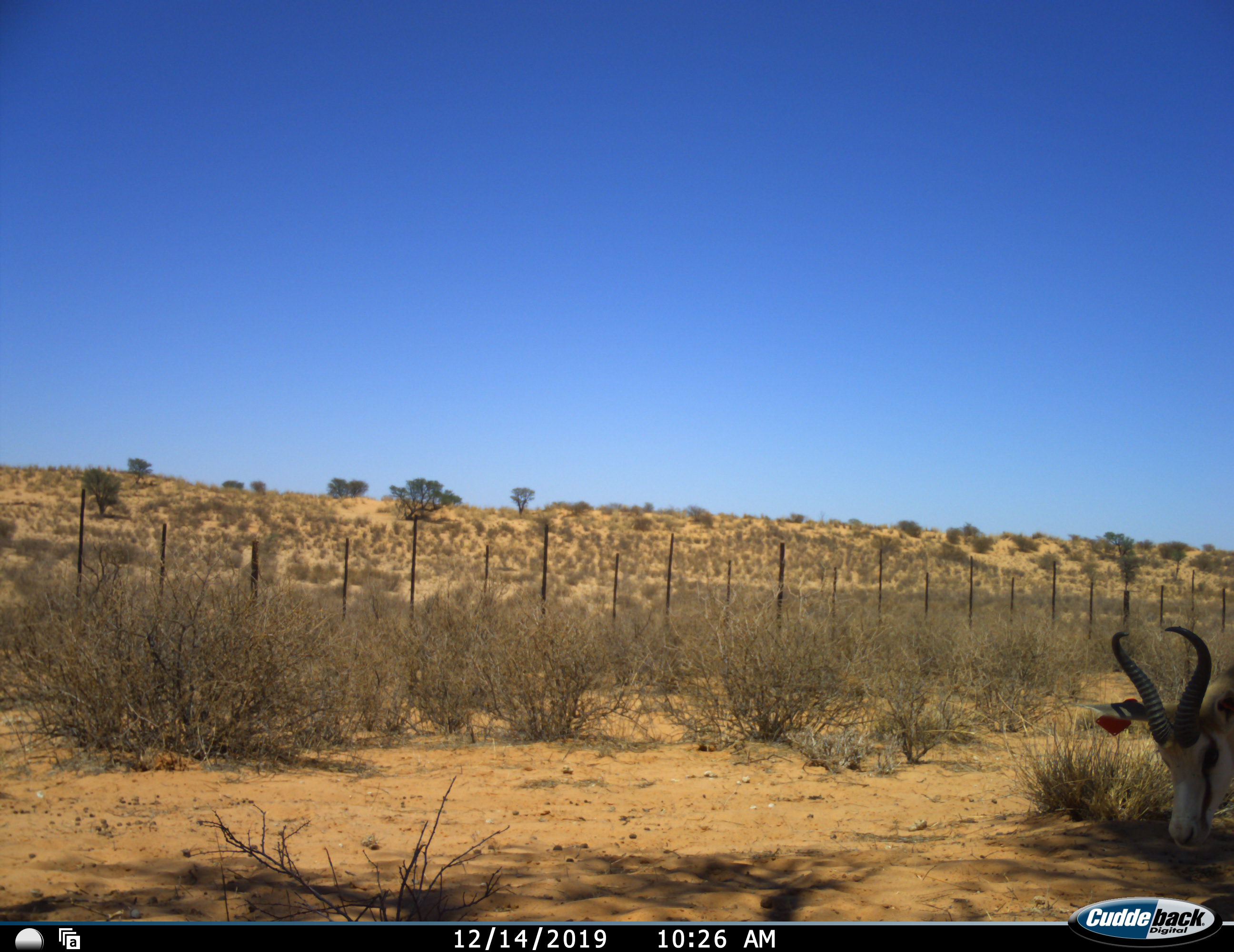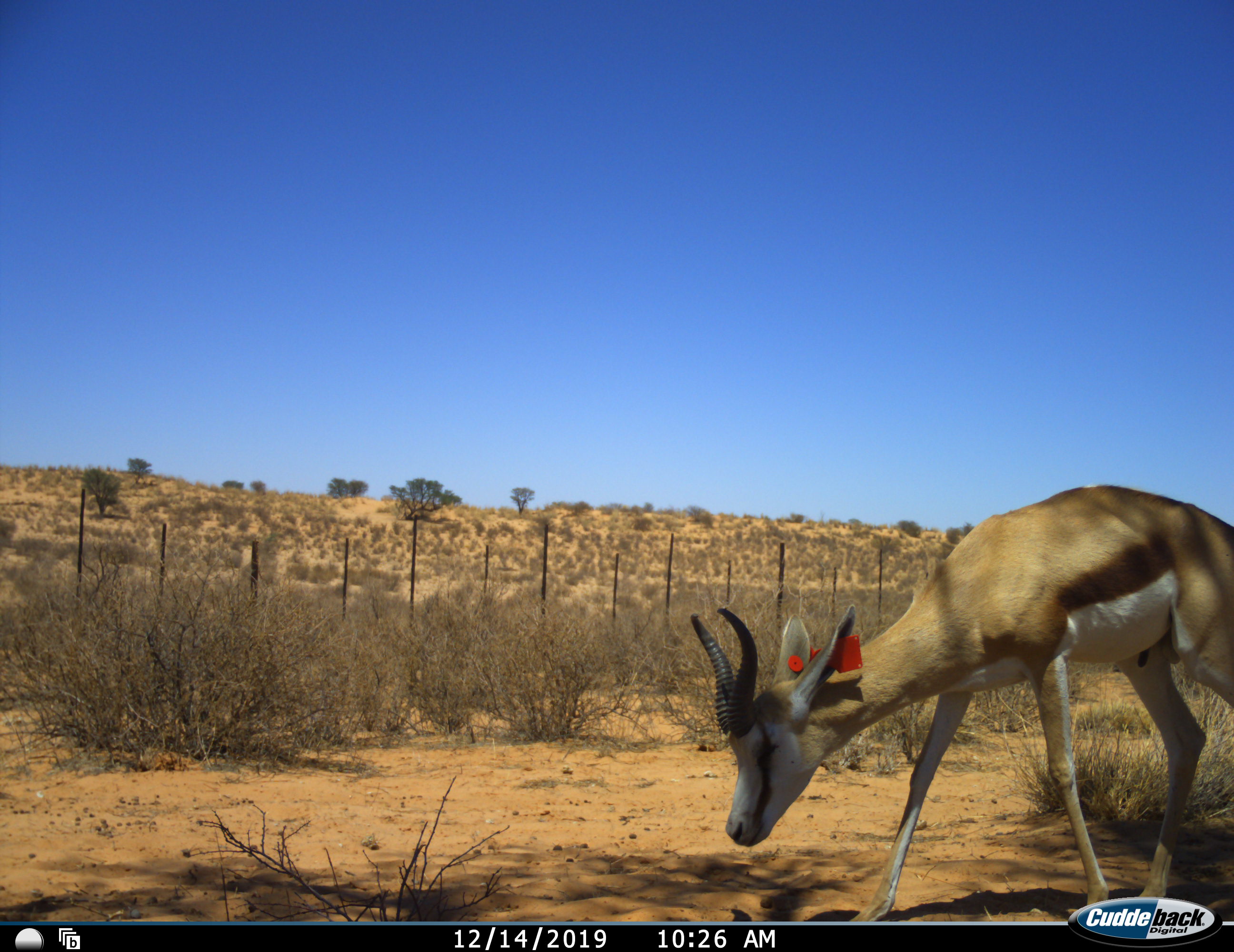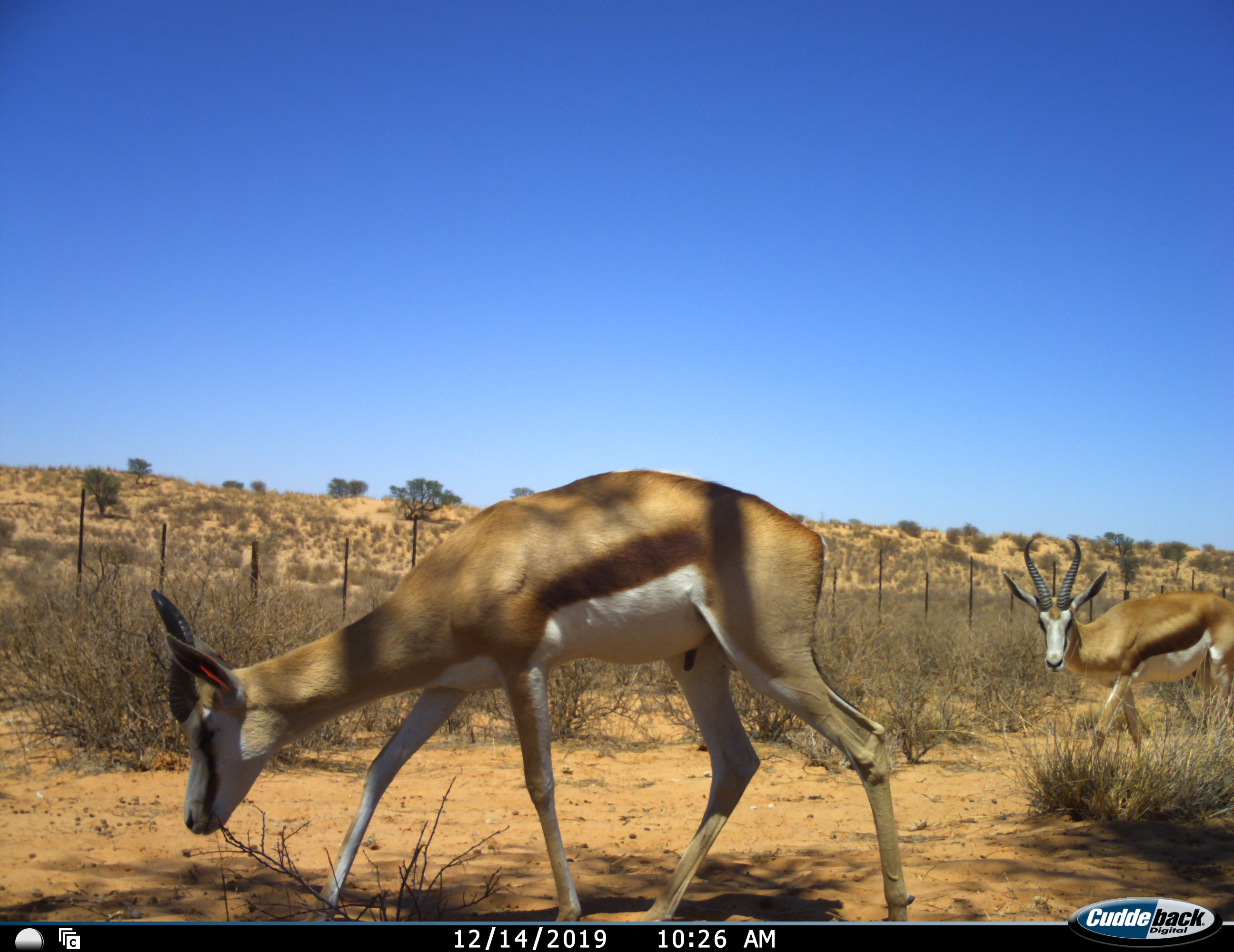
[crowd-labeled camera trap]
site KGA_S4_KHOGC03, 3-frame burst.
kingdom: Animalia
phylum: Chordata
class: Mammalia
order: Artiodactyla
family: Bovidae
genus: Antidorcas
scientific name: Antidorcas marsupialis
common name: springbok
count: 2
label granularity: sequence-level